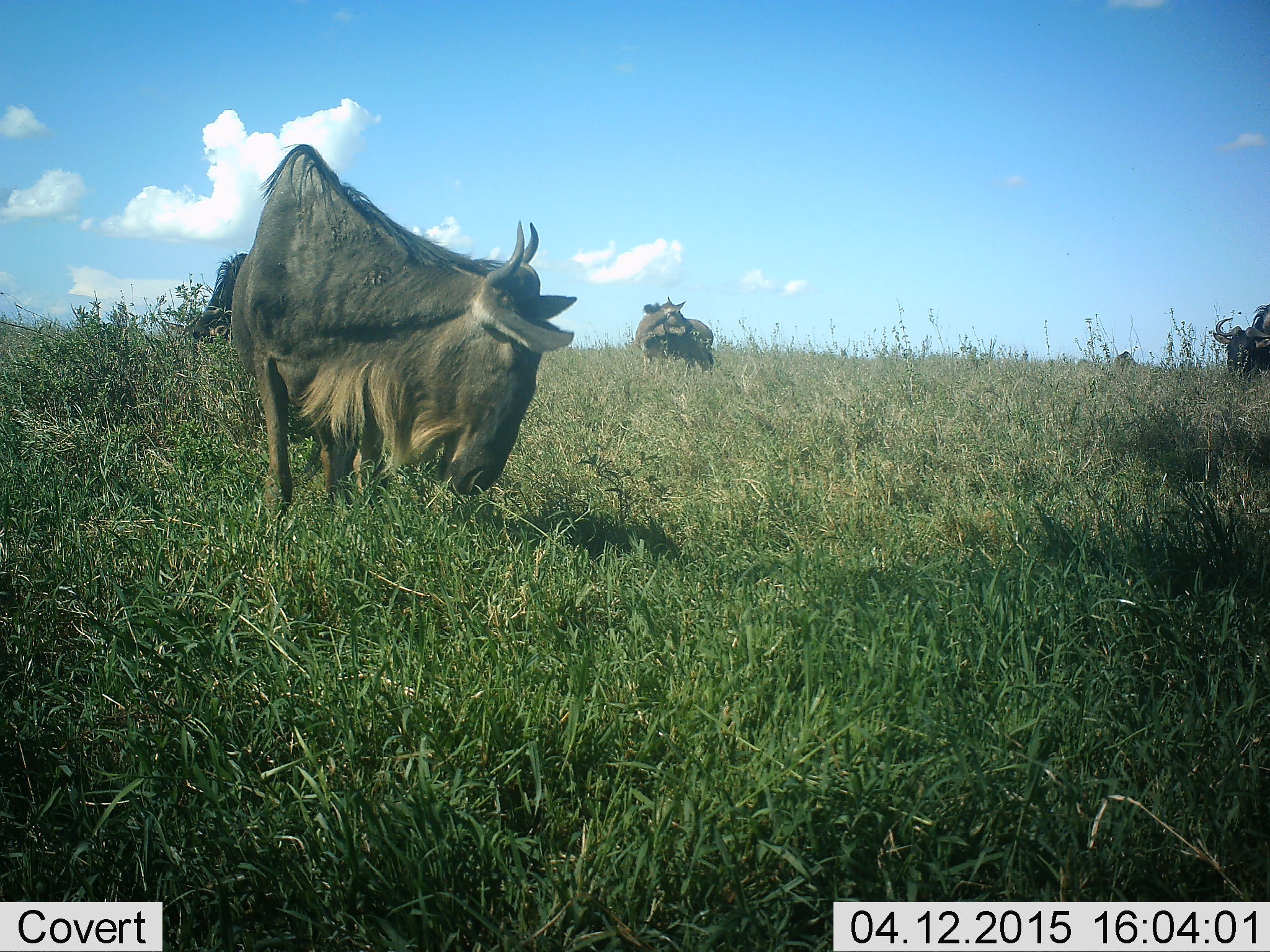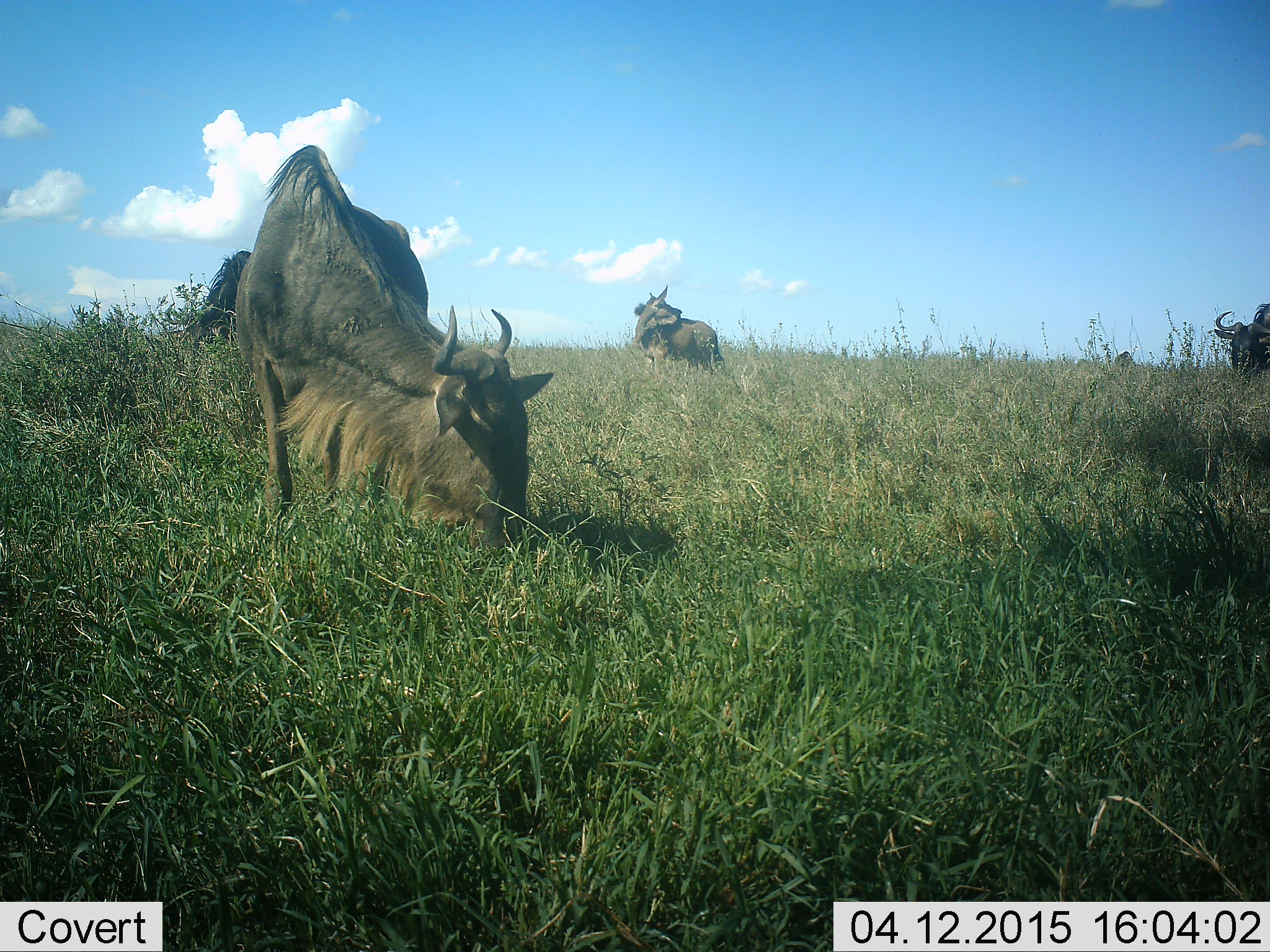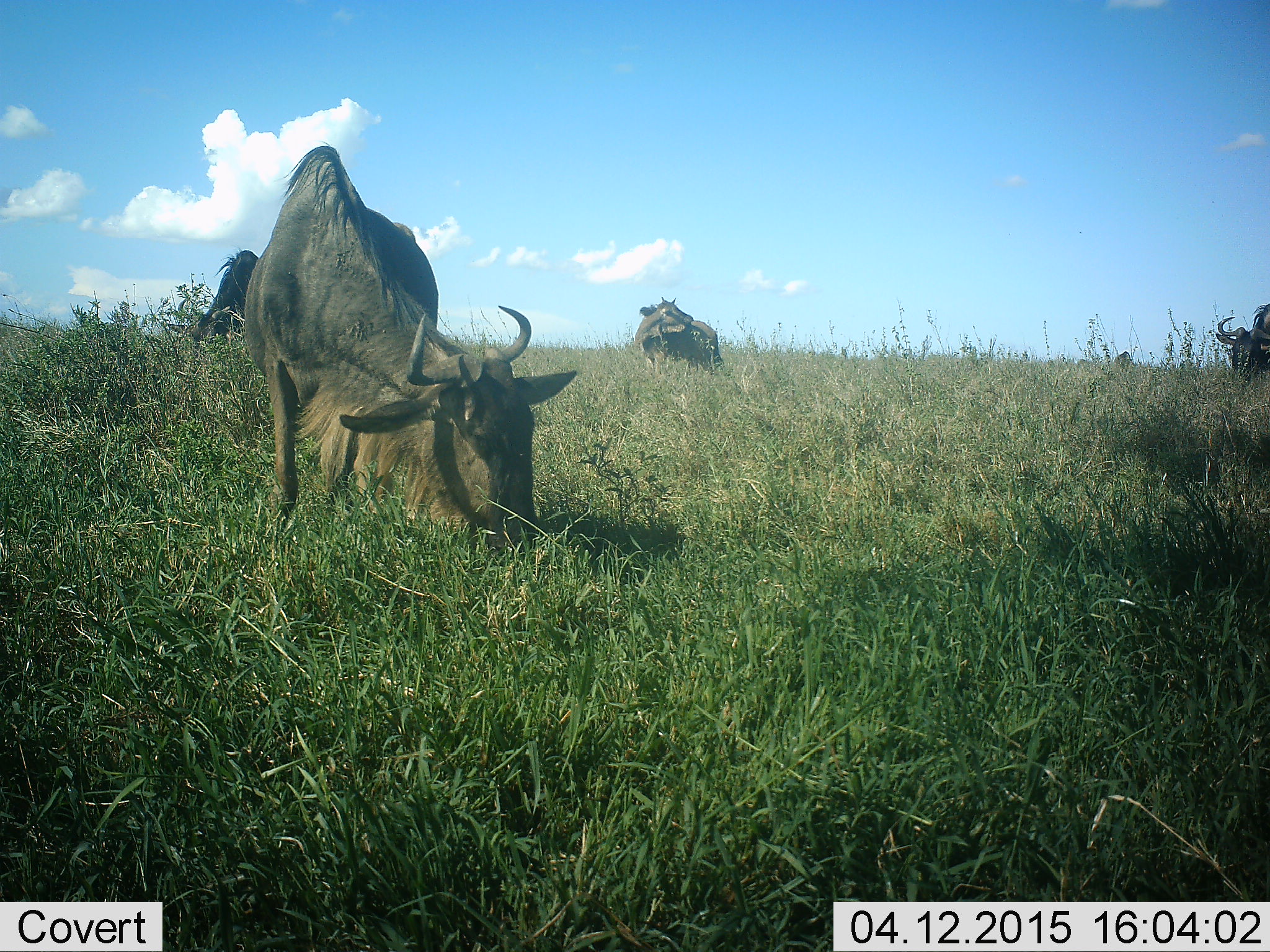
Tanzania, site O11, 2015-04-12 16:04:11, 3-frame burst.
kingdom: Animalia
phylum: Chordata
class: Mammalia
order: Artiodactyla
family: Bovidae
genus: Connochaetes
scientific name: Connochaetes taurinus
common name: blue wildebeest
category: wildebeest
Wildebeest (blue wildebeest) (Connochaetes taurinus), count 4. Behavior (volunteer vote fractions): standing 89%, resting 0%, moving 11%, interacting 0%. Young present (vote fraction): 11%. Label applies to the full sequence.